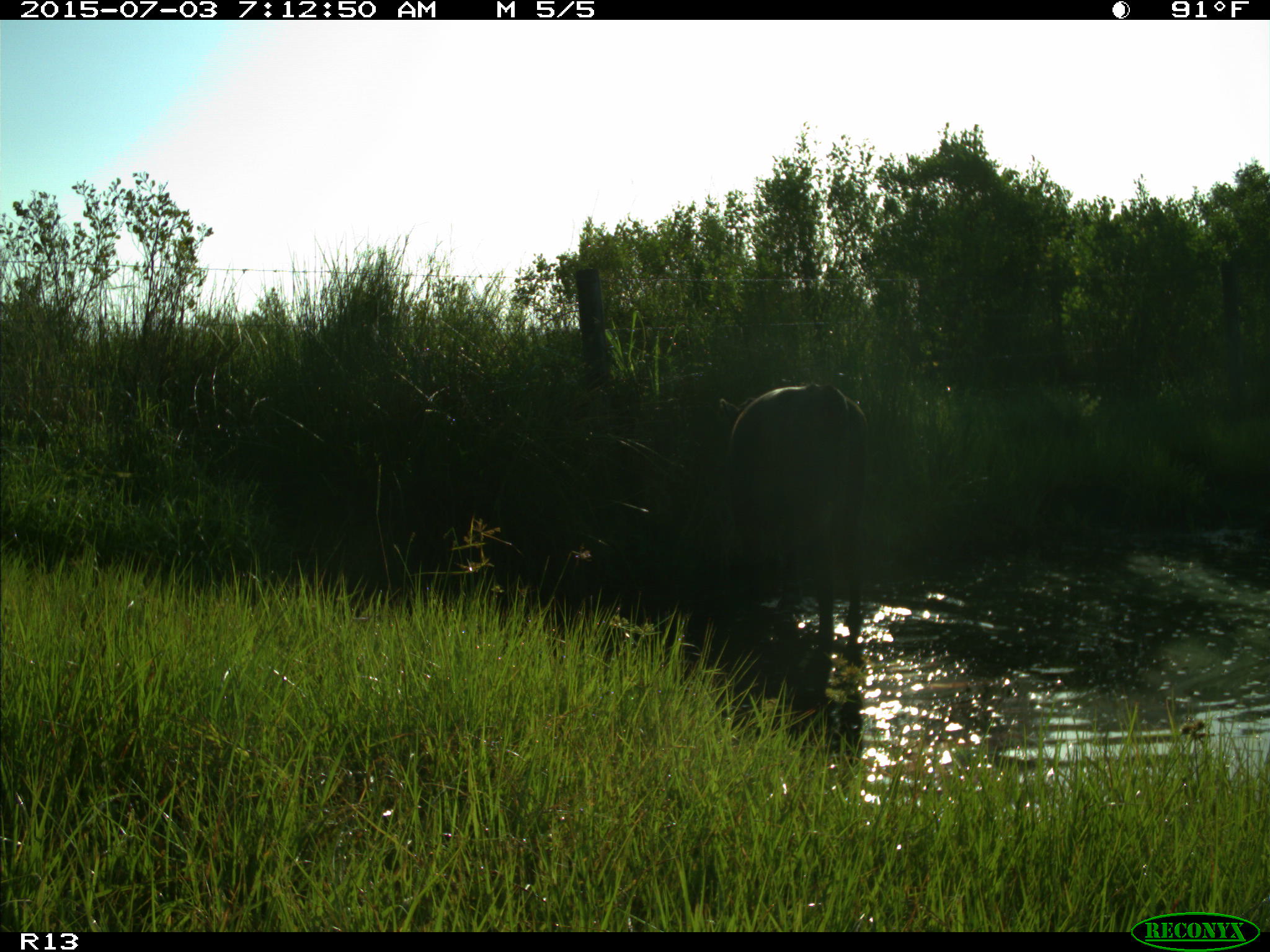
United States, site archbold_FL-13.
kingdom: Animalia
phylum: Chordata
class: Mammalia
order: Artiodactyla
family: Bovidae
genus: Bos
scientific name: Bos taurus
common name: domestic cow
Bos taurus (domestic cow).